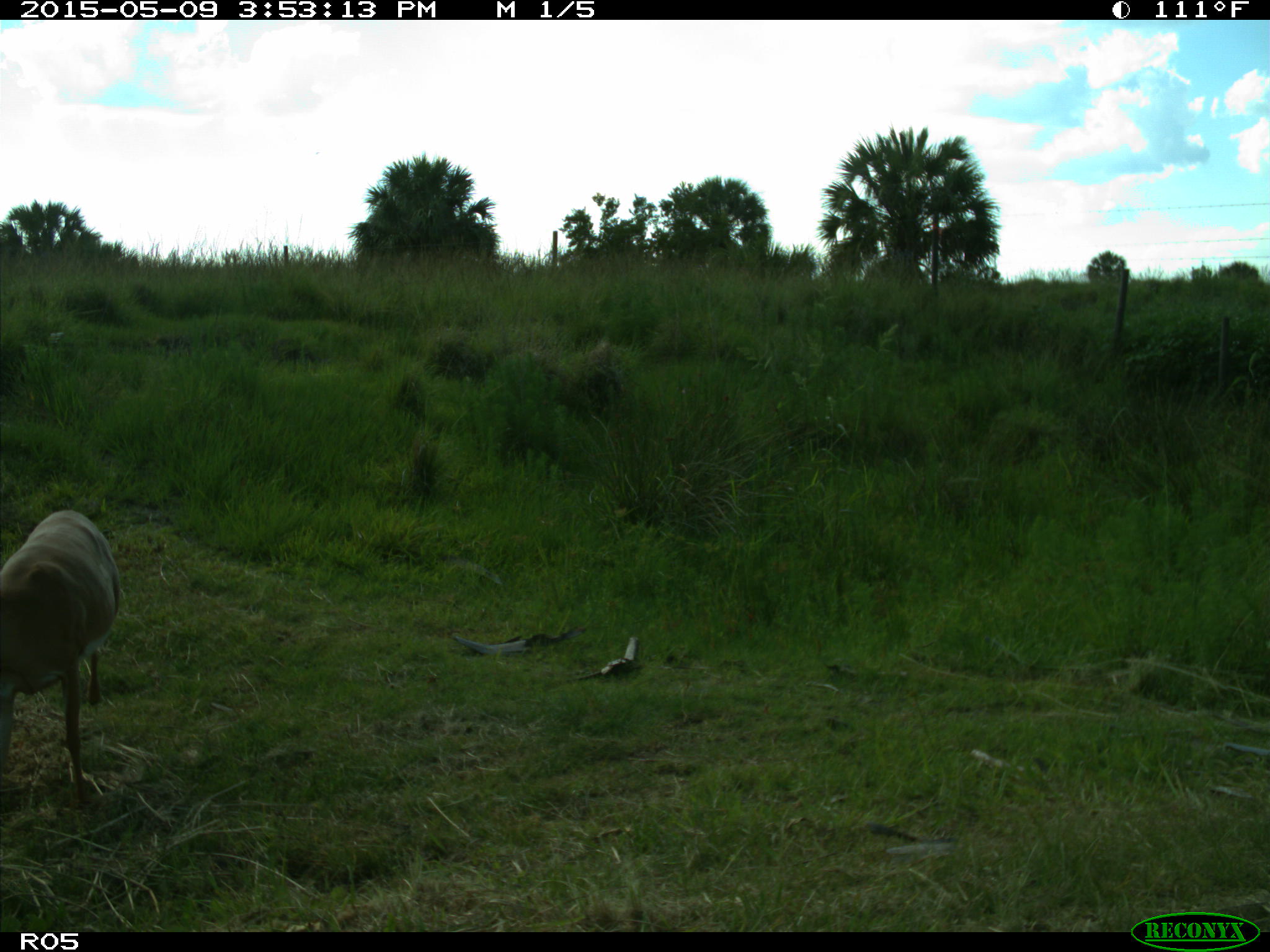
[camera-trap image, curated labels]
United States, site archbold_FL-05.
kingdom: Animalia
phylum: Chordata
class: Mammalia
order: Artiodactyla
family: Cervidae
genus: Odocoileus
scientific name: Odocoileus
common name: deer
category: unidentified deer